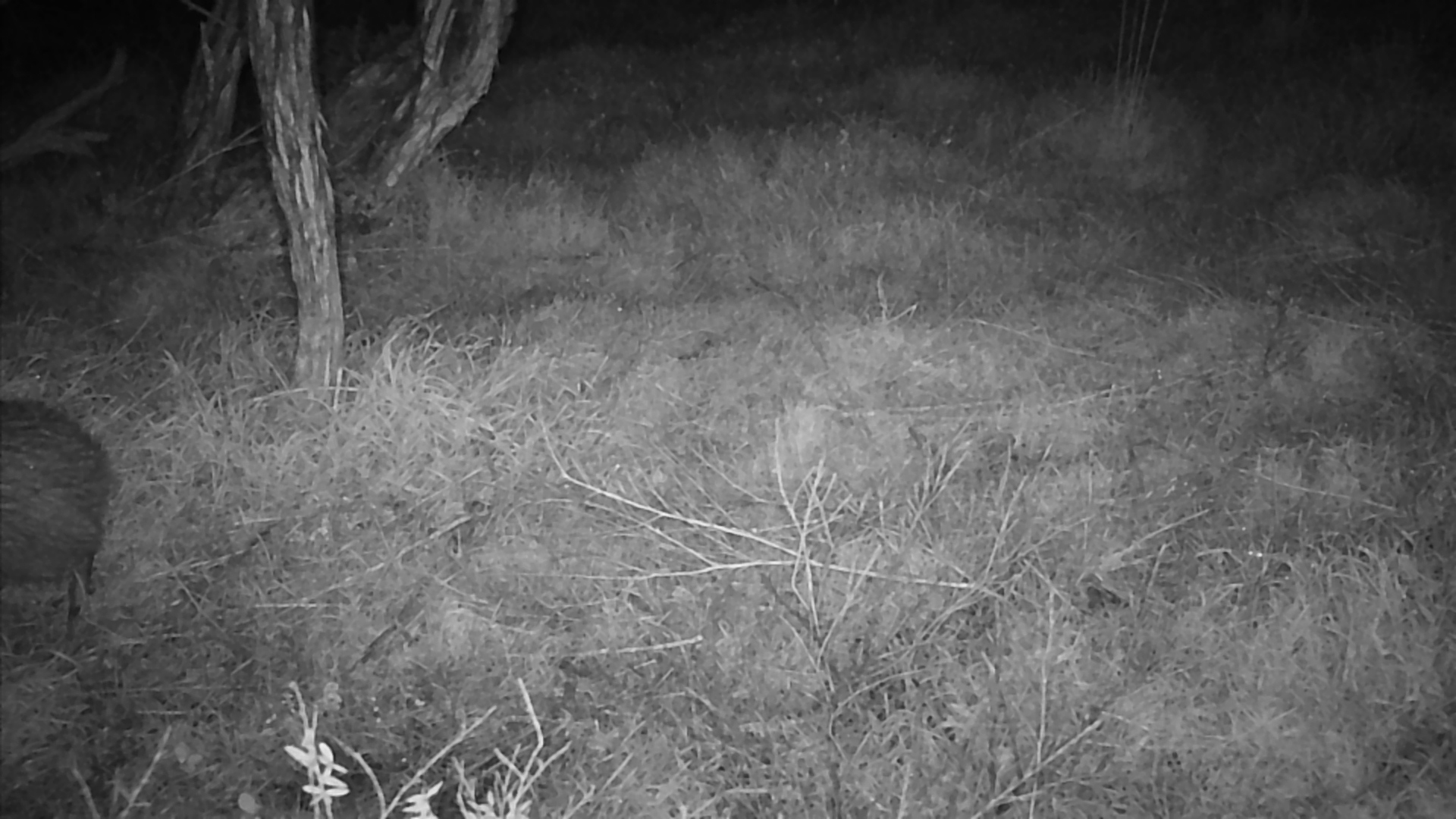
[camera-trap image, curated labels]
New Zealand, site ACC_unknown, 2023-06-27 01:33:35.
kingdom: Animalia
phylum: Chordata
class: Aves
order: Apterygiformes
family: Apterygidae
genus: Apteryx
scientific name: Apteryx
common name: kiwi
Kiwi (Apteryx).